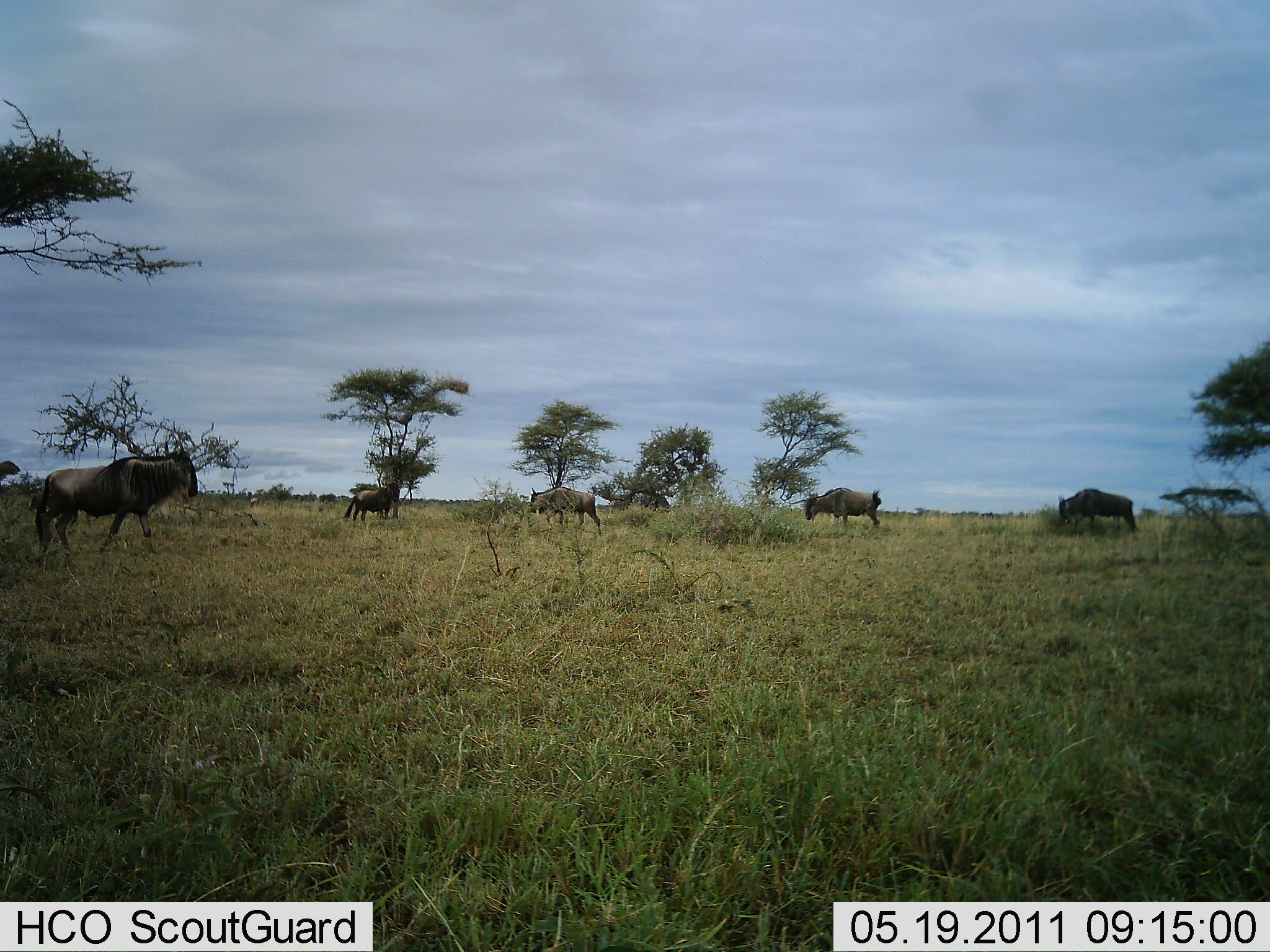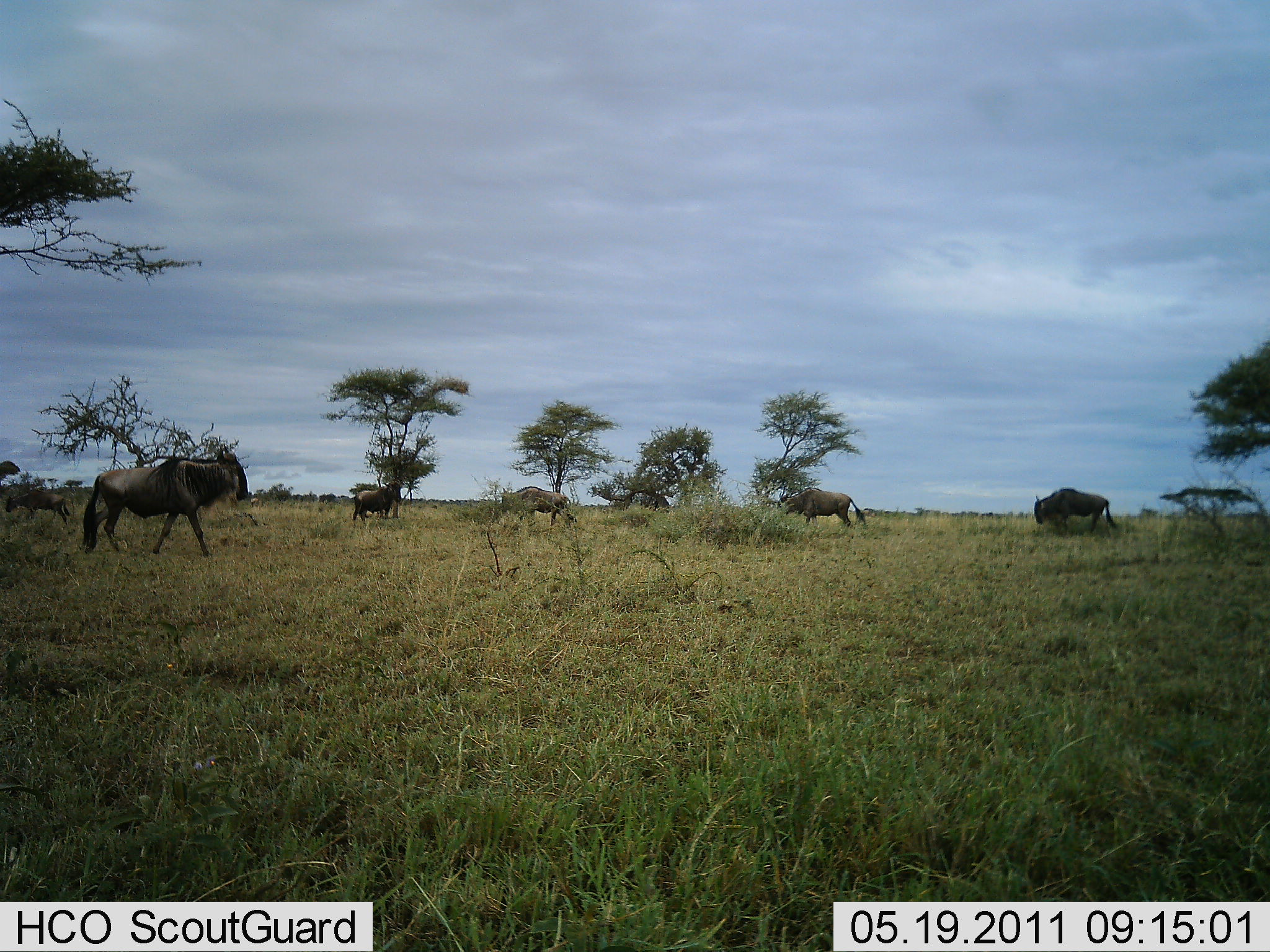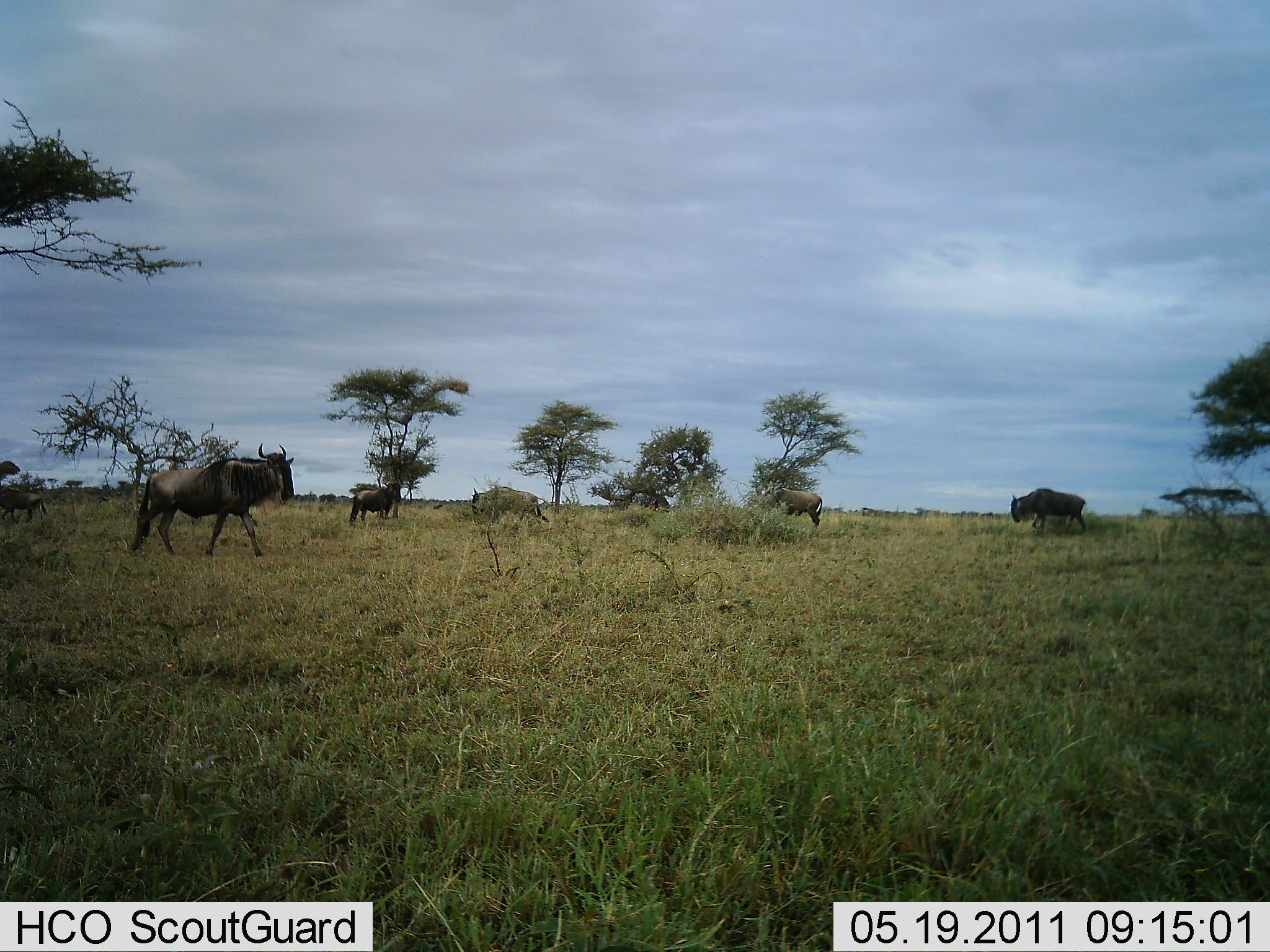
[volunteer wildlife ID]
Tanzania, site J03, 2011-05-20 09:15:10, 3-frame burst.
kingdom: Animalia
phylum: Chordata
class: Mammalia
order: Artiodactyla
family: Bovidae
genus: Connochaetes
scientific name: Connochaetes taurinus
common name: blue wildebeest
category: wildebeest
Wildebeest (blue wildebeest) (Connochaetes taurinus), count 6. Behavior (volunteer vote fractions): standing 45%, resting 9%, moving 82%, interacting 0%. Young present (vote fraction): 0%. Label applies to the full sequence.